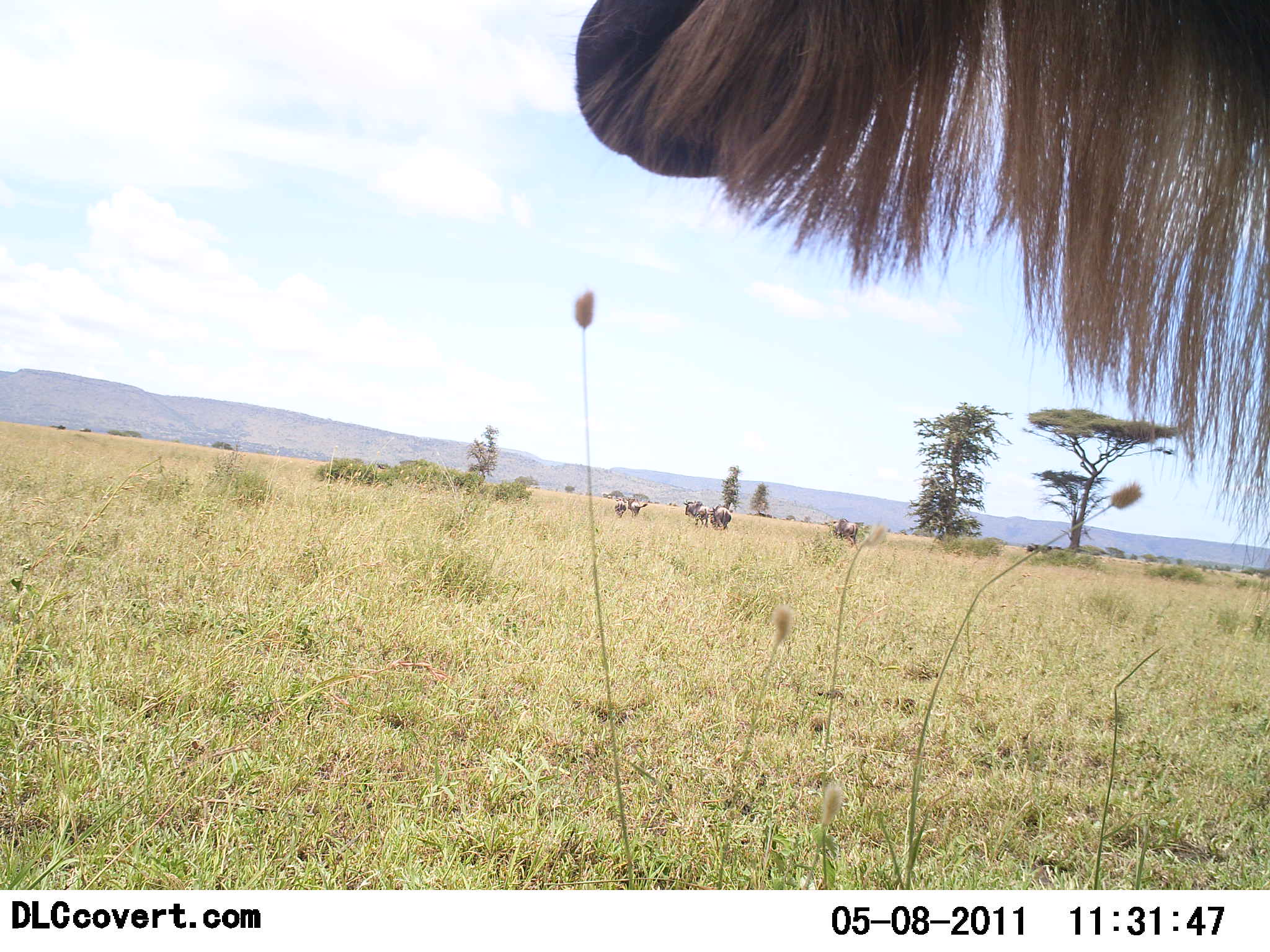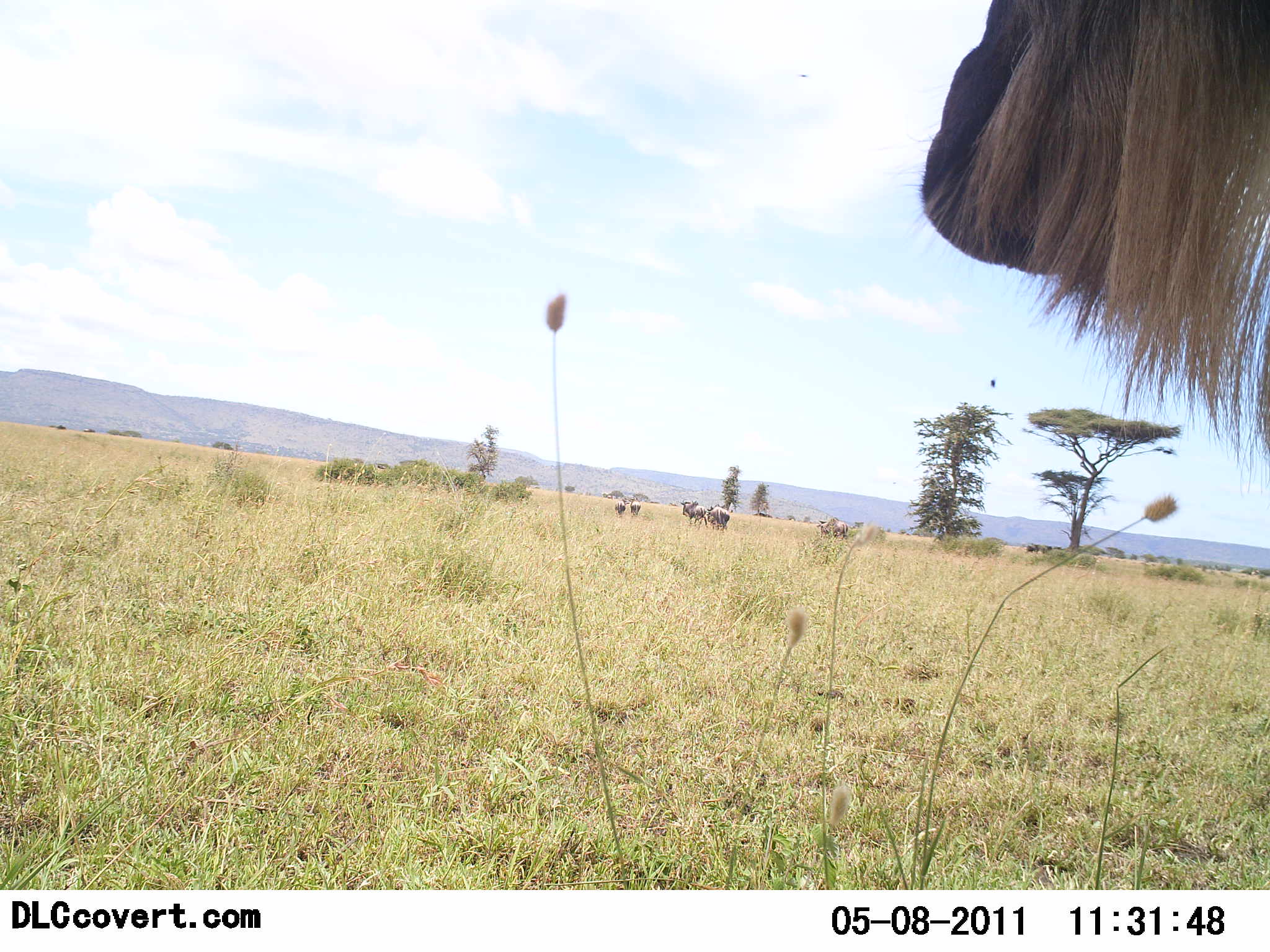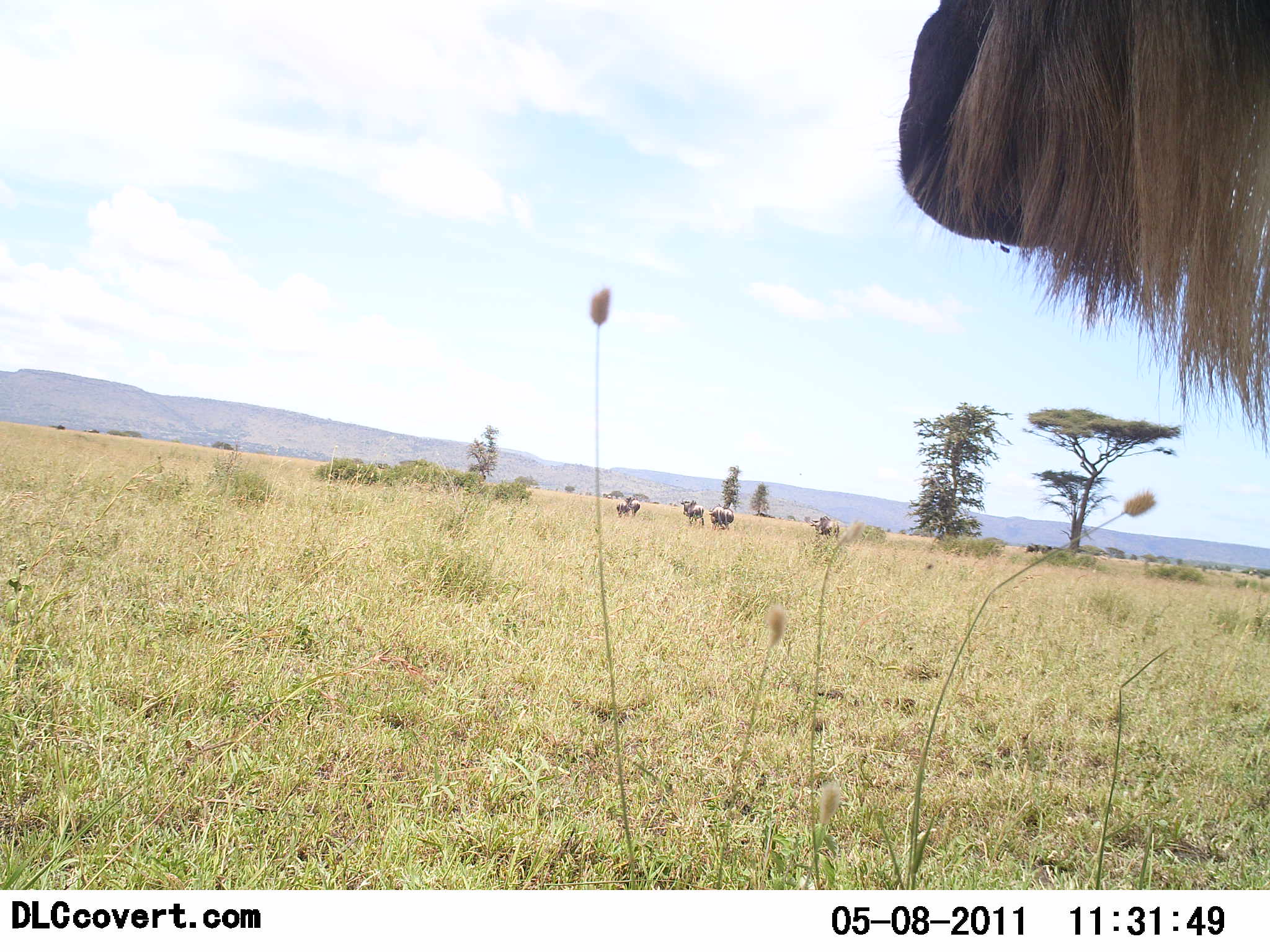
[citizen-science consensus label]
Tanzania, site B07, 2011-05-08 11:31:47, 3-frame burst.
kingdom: Animalia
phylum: Chordata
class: Mammalia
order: Artiodactyla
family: Bovidae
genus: Connochaetes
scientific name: Connochaetes taurinus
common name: blue wildebeest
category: wildebeest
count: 6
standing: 83%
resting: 0%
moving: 42%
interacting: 0%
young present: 0%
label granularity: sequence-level